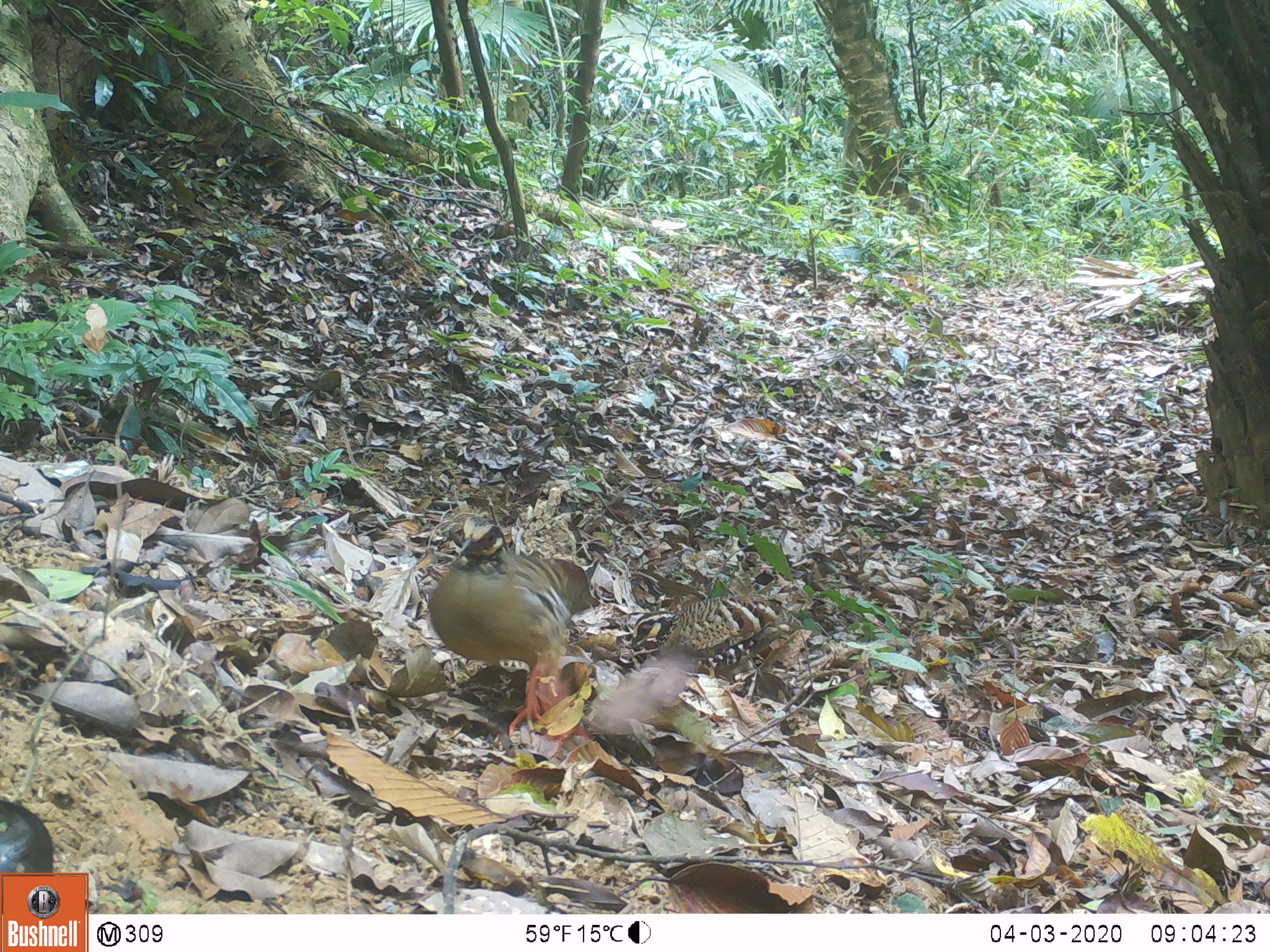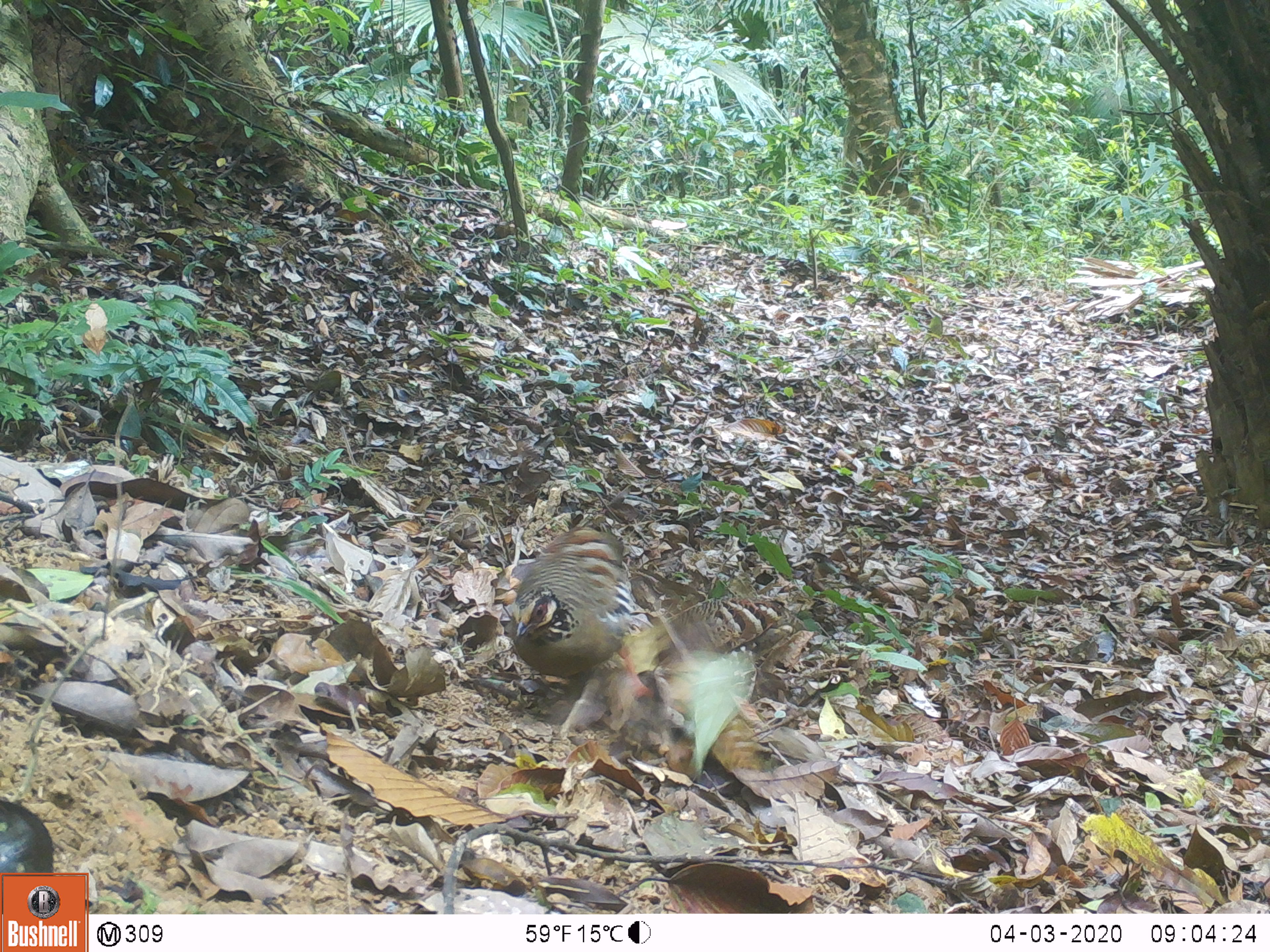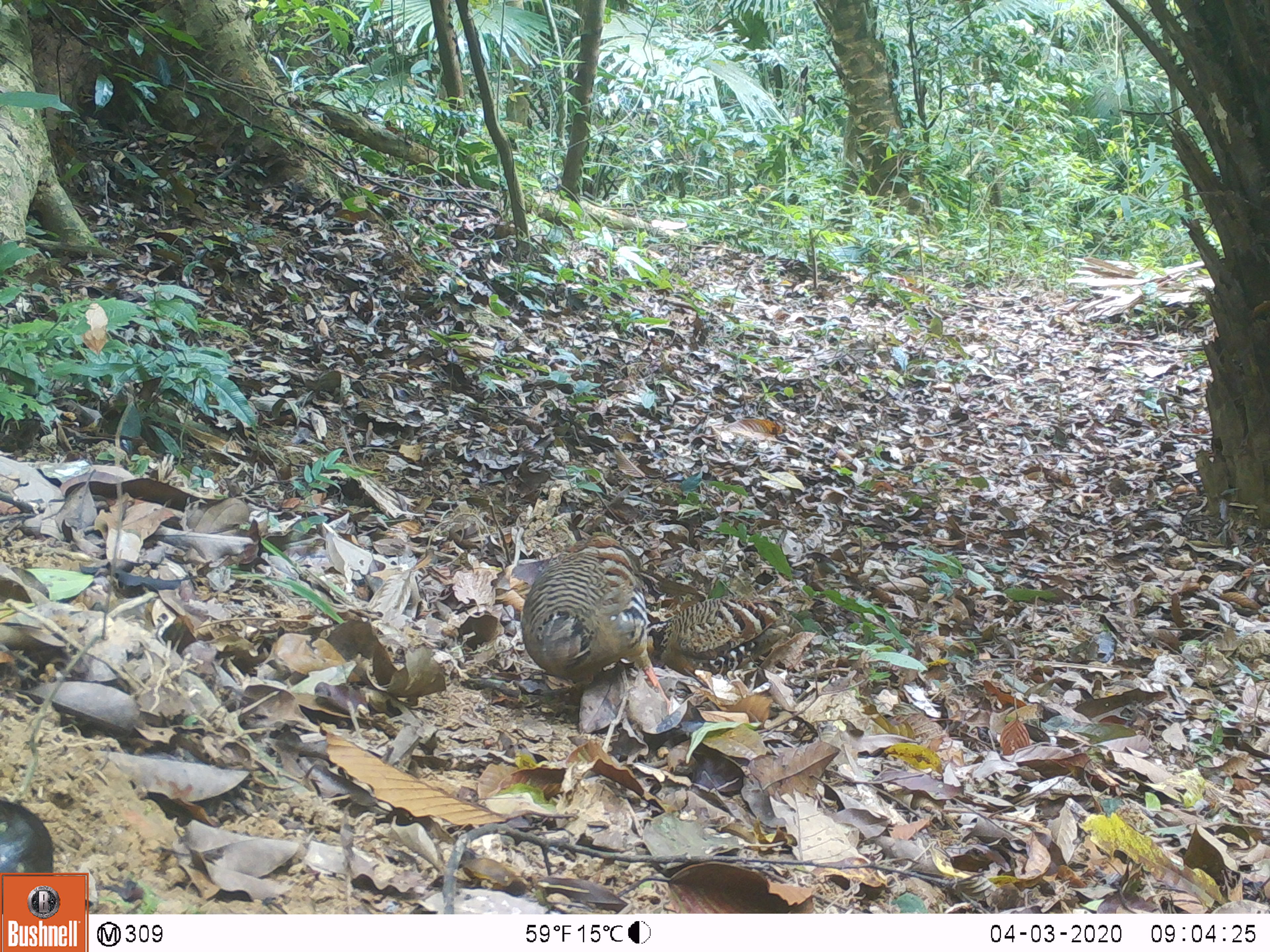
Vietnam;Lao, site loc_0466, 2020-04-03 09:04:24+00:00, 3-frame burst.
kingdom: Animalia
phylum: Chordata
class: Aves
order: Galliformes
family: Phasianidae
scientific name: Phasianidae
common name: partridge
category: unidentified partridge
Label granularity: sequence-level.